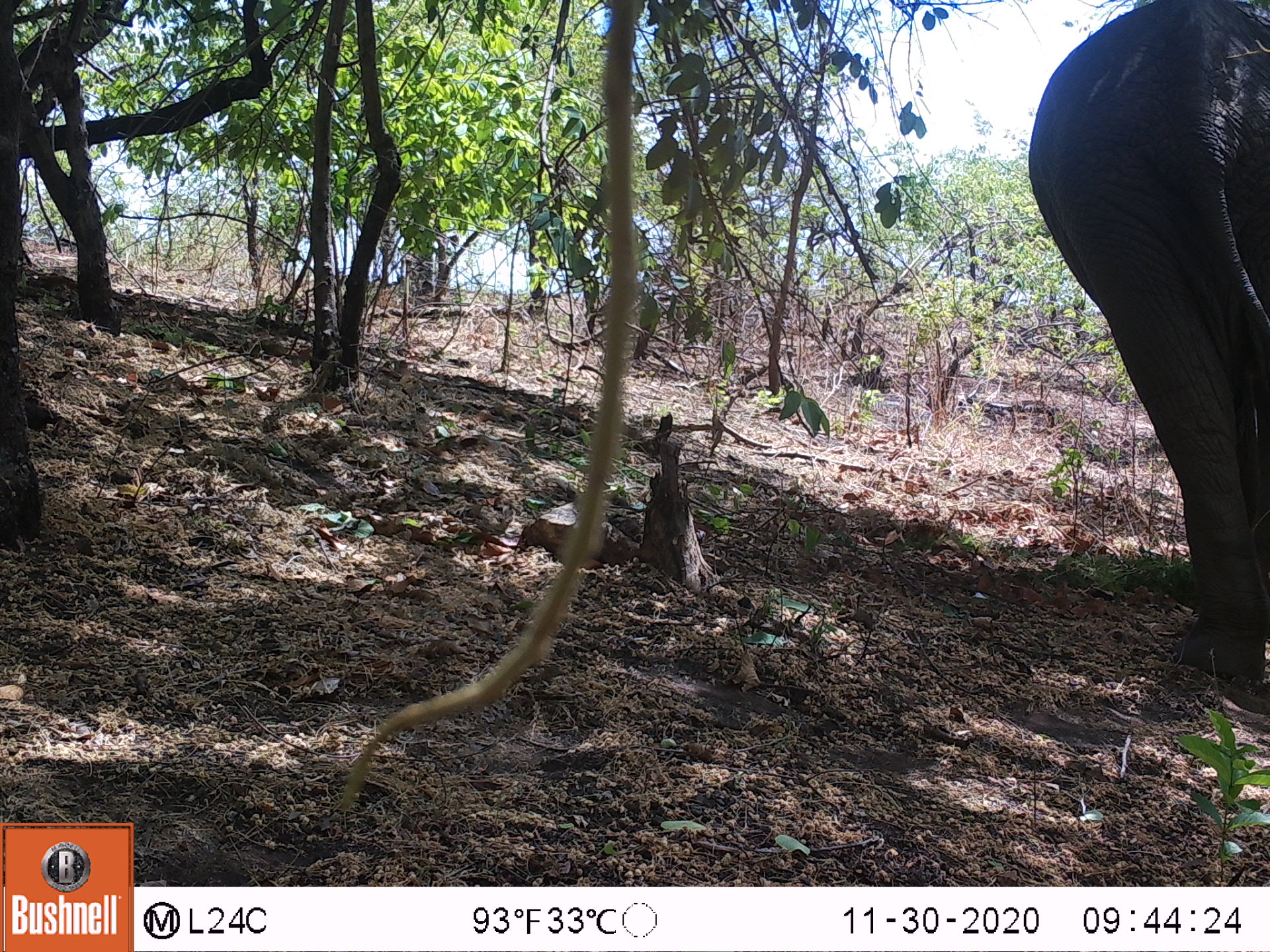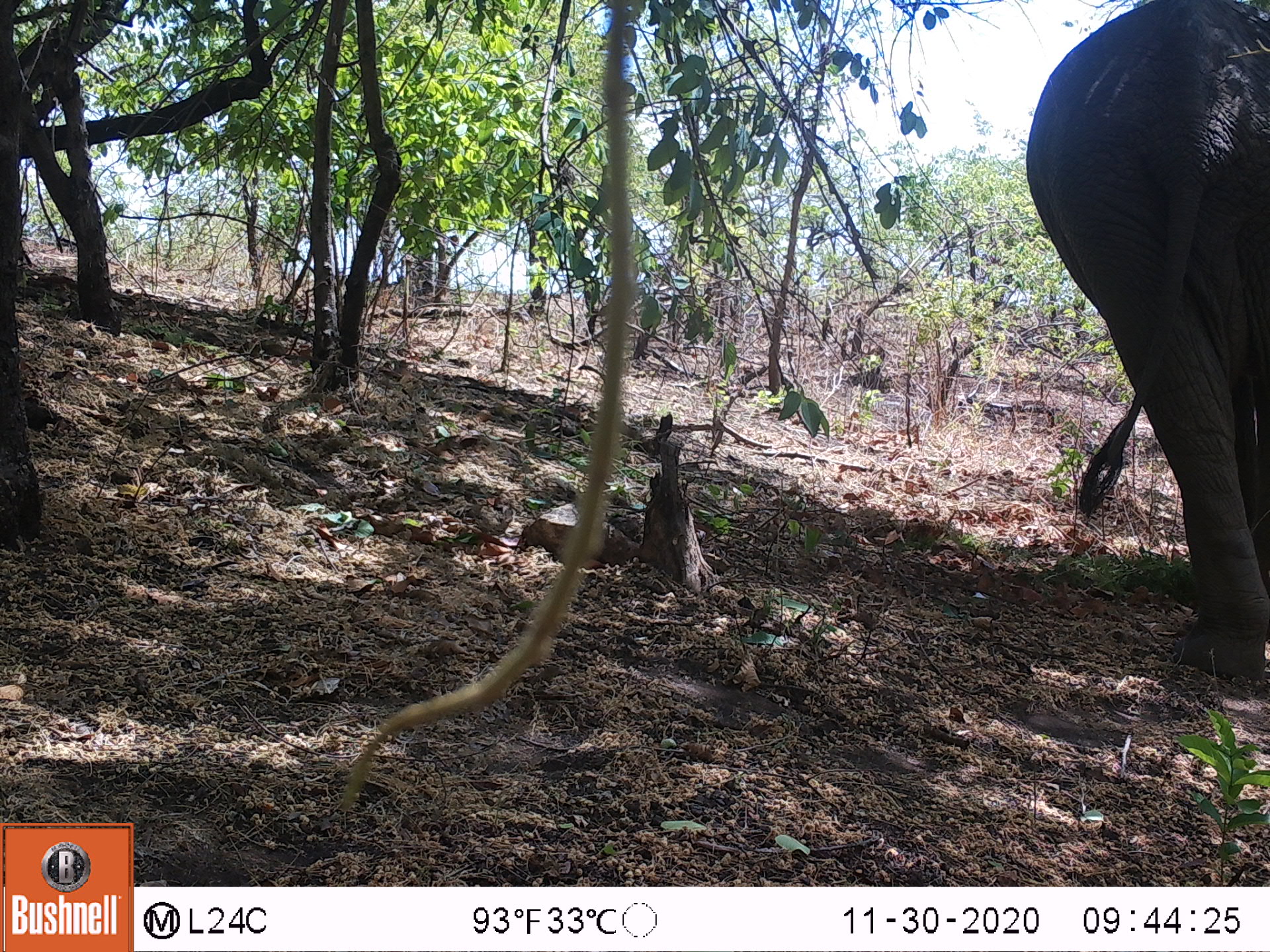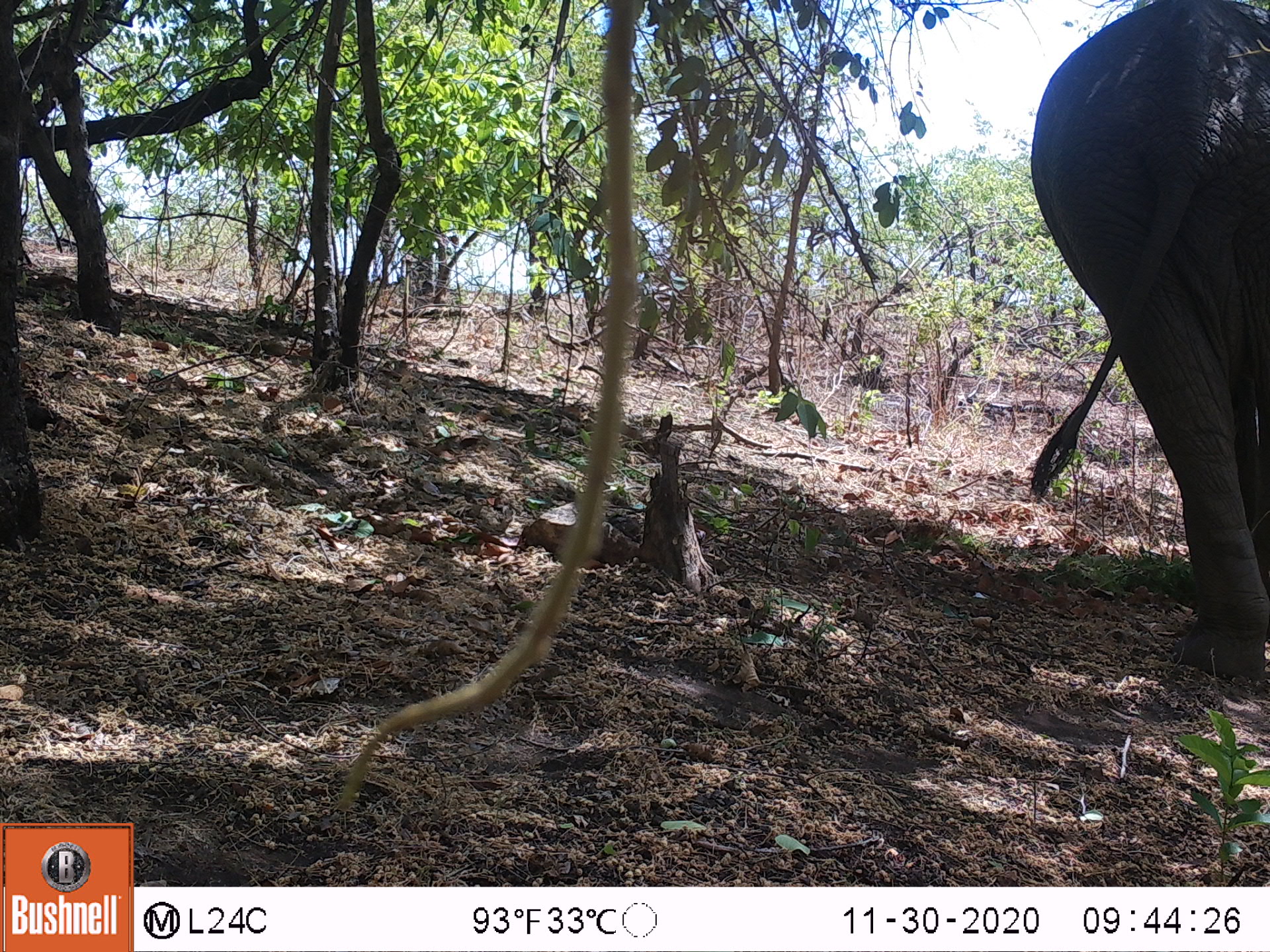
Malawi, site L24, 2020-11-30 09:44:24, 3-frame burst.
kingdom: Animalia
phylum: Chordata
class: Mammalia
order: Proboscidea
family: Elephantidae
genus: Loxodonta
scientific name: Loxodonta africana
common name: african savanna elephant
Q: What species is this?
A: African savanna elephant (Loxodonta africana).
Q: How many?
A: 1.